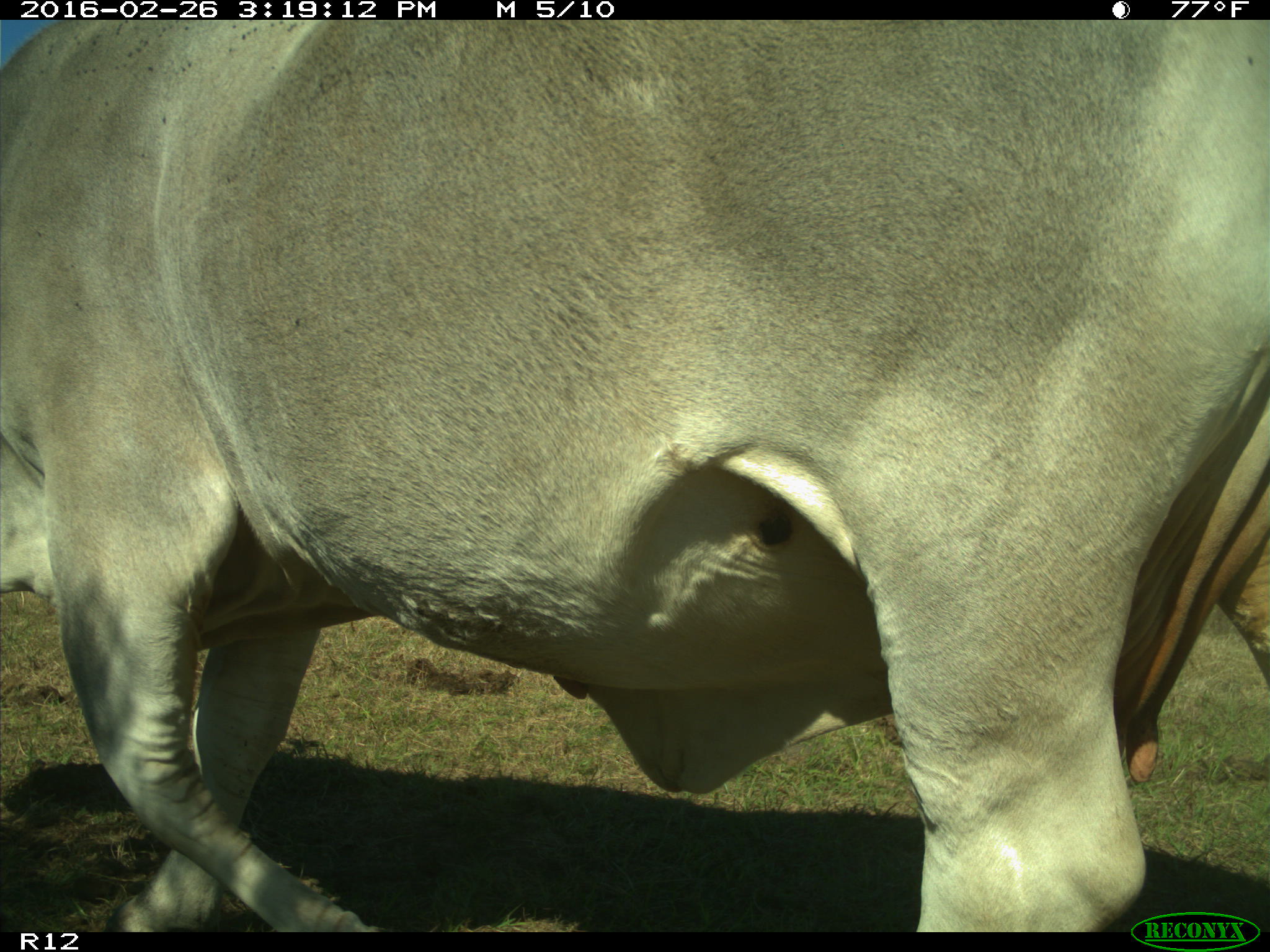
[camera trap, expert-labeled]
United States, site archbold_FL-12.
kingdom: Animalia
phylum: Chordata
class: Mammalia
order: Artiodactyla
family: Bovidae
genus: Bos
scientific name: Bos taurus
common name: domestic cow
Bos taurus (domestic cow).